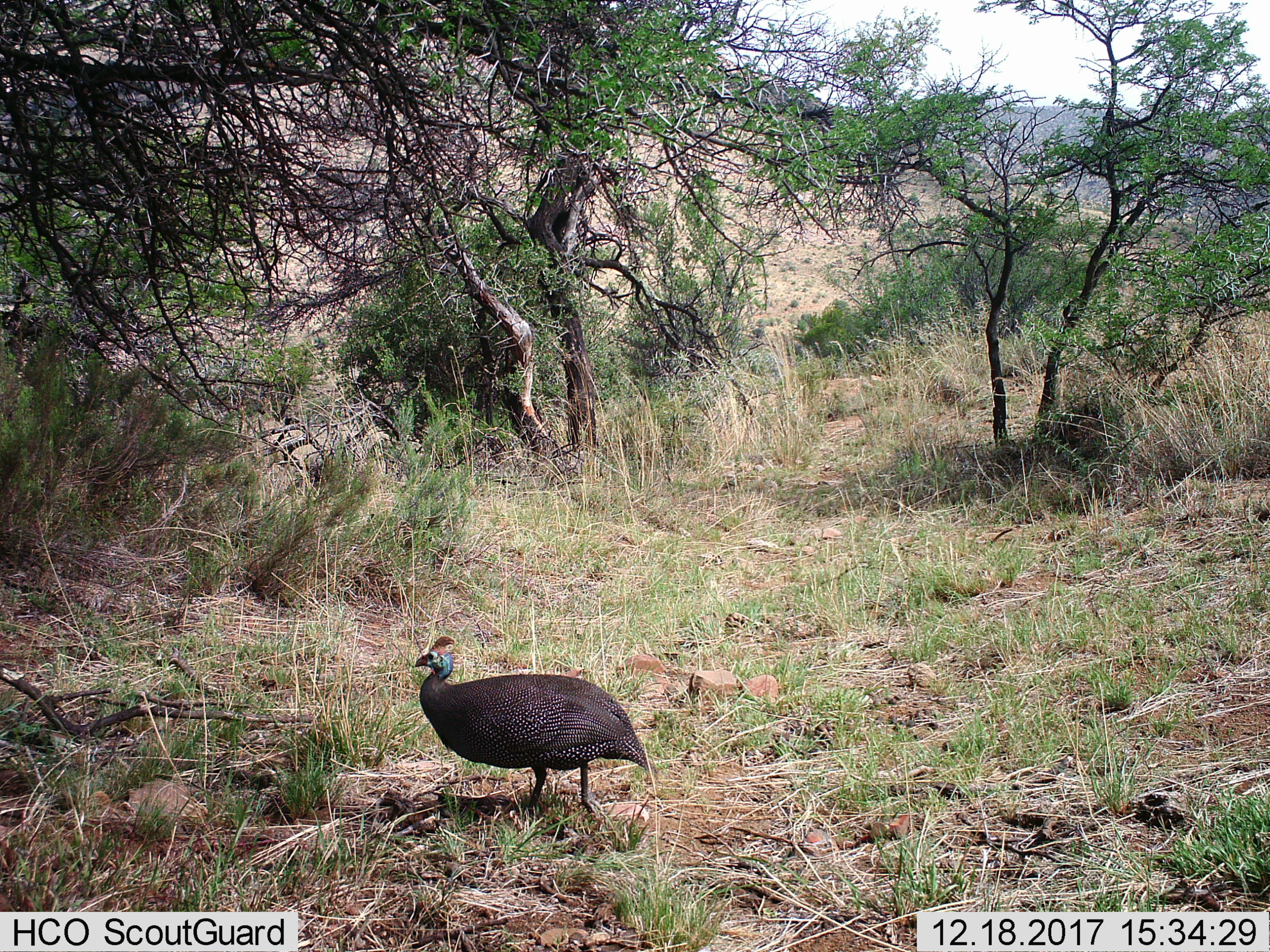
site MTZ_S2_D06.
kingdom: Animalia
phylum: Chordata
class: Aves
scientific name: Aves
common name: bird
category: birdother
Birdother (bird) (Aves), count 1. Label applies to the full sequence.